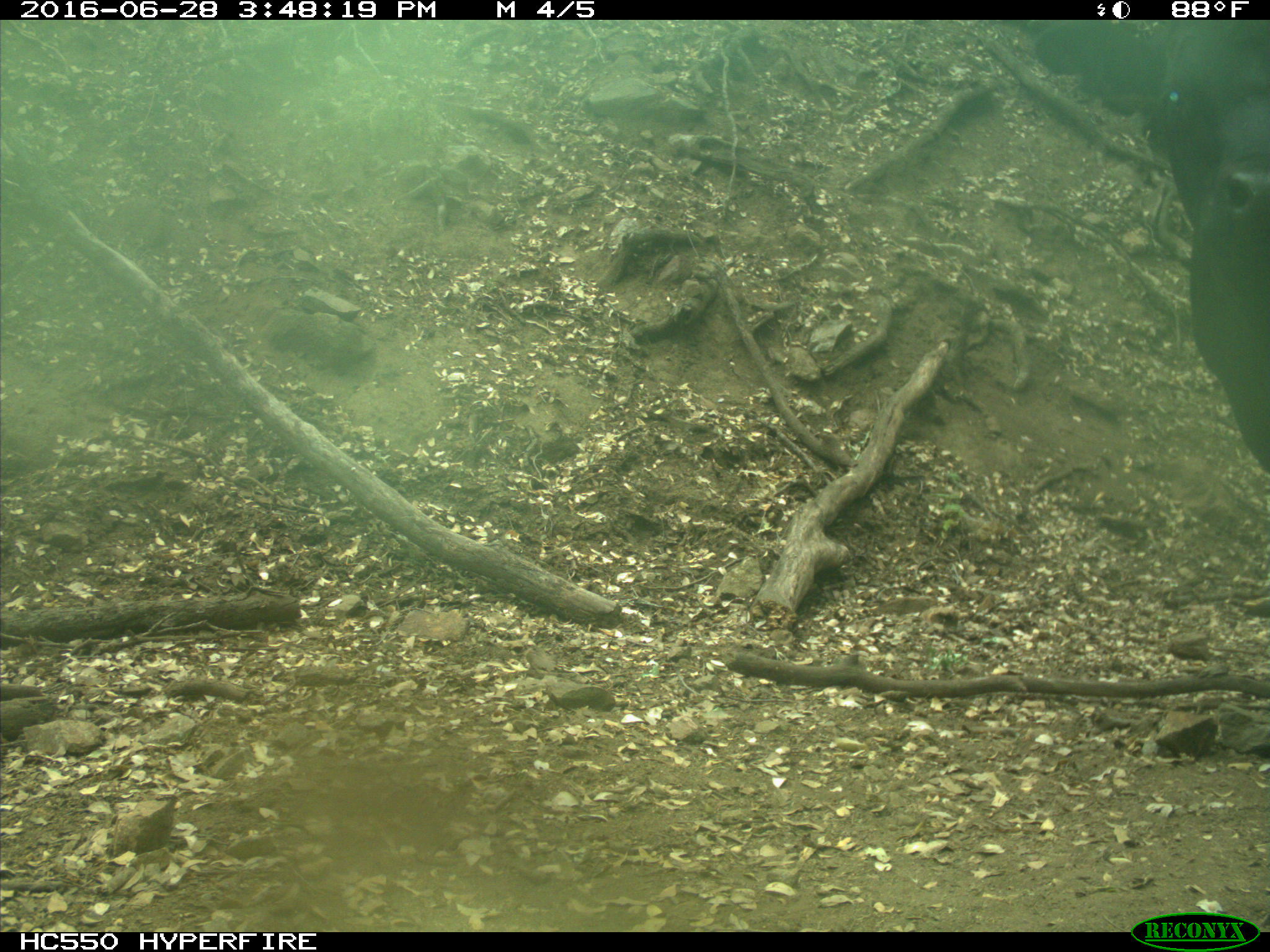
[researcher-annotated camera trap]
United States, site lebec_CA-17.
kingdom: Animalia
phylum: Chordata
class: Mammalia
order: Artiodactyla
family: Bovidae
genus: Bos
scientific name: Bos taurus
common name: domestic cow